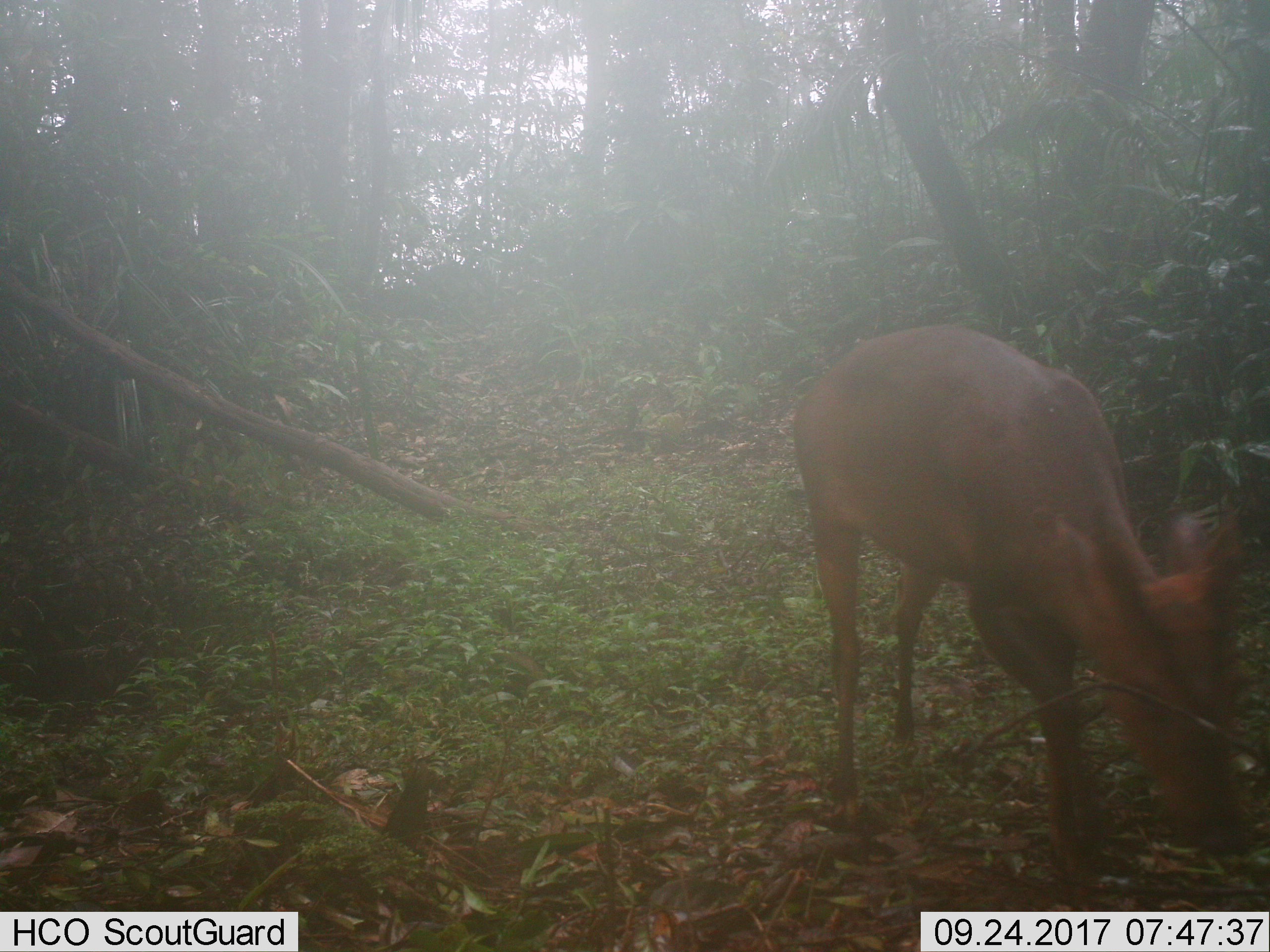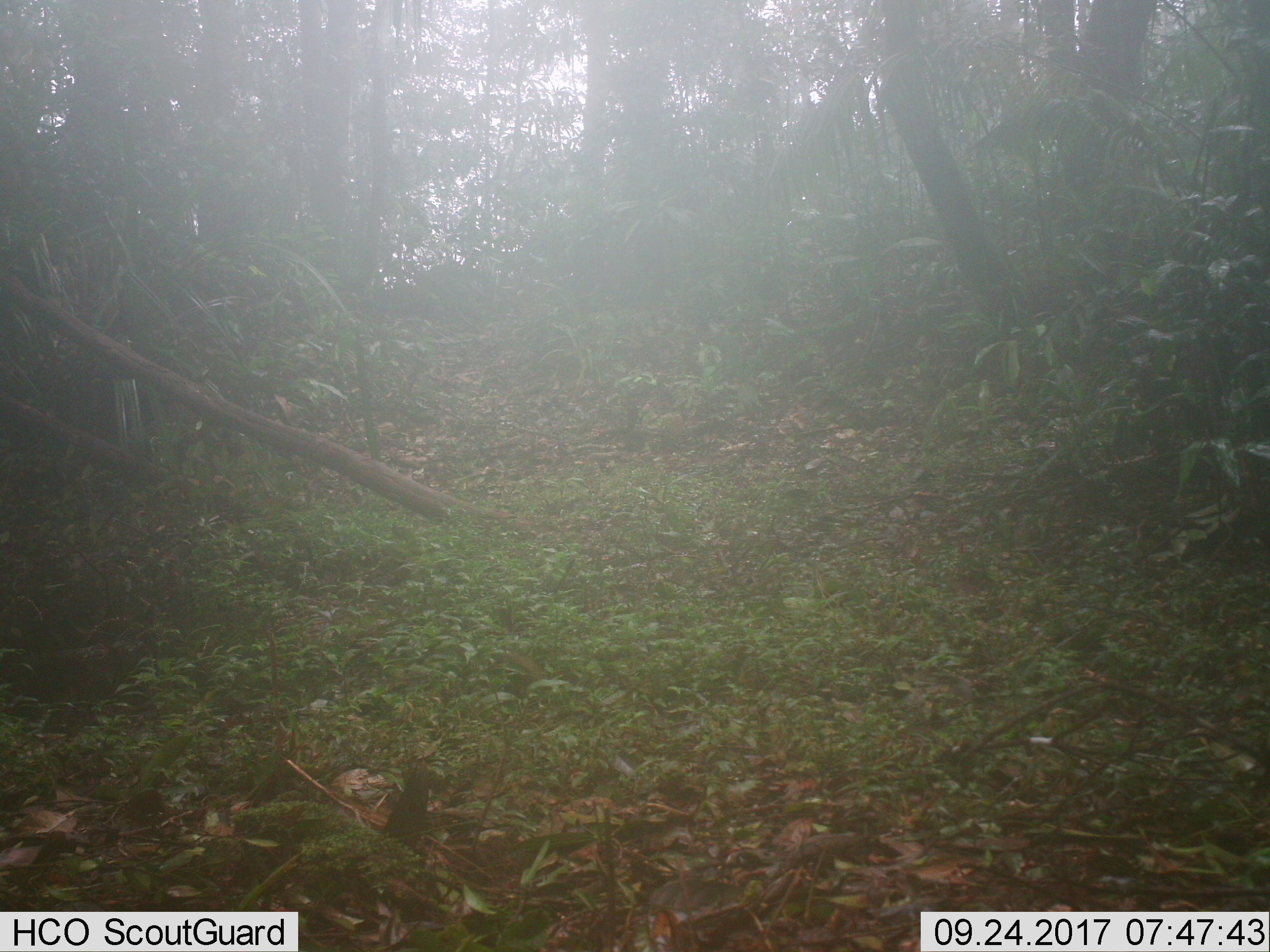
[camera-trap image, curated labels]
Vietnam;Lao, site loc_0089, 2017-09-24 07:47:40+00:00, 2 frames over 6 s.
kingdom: Animalia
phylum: Chordata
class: Mammalia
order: Artiodactyla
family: Cervidae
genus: Muntiacus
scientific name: Muntiacus vuquangensis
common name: large-antlered muntjac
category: large antlered muntjac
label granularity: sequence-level